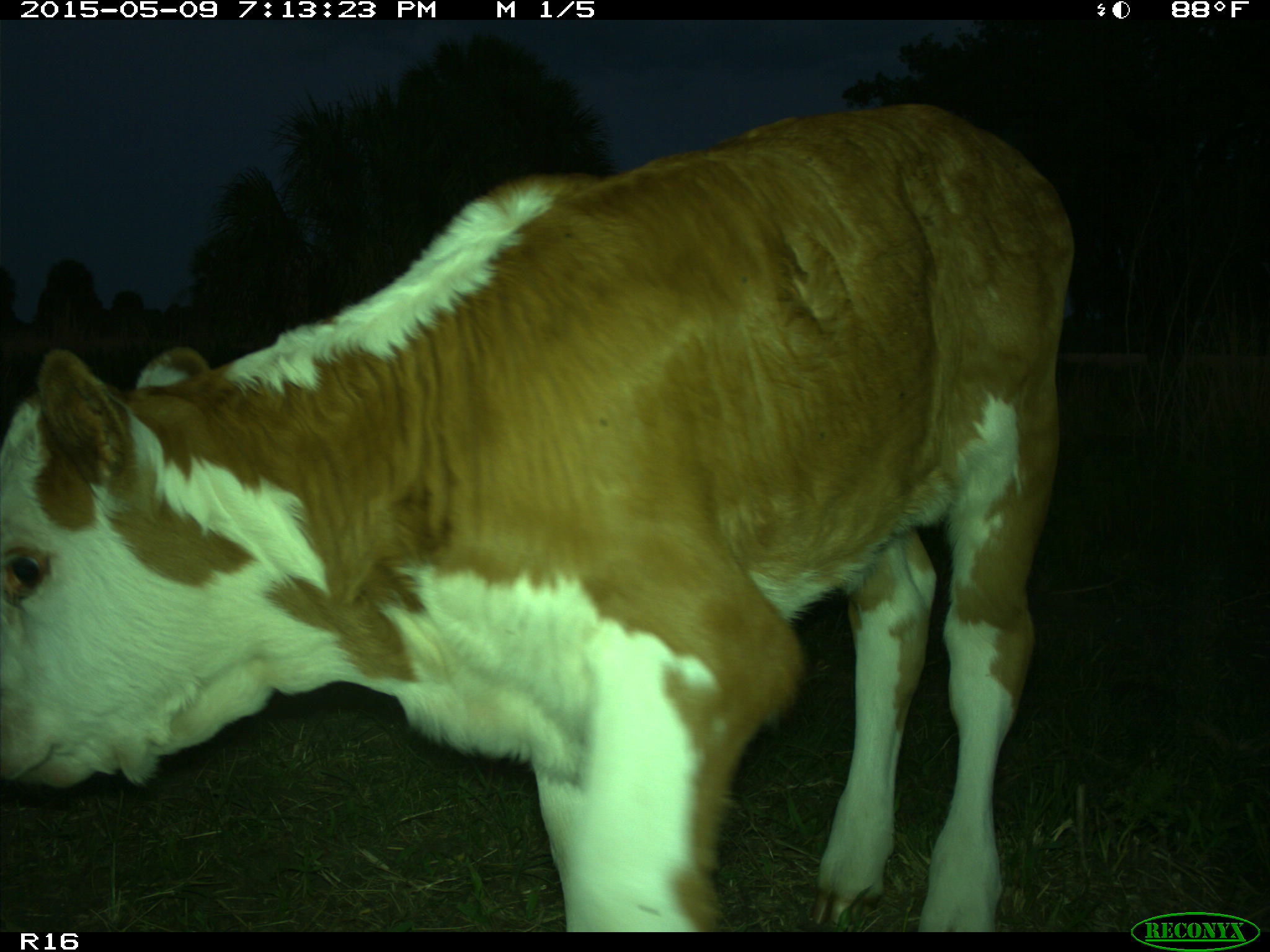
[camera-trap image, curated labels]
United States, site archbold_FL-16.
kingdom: Animalia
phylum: Chordata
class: Mammalia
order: Artiodactyla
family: Bovidae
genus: Bos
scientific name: Bos taurus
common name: domestic cow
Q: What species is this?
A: Bos taurus (domestic cow).